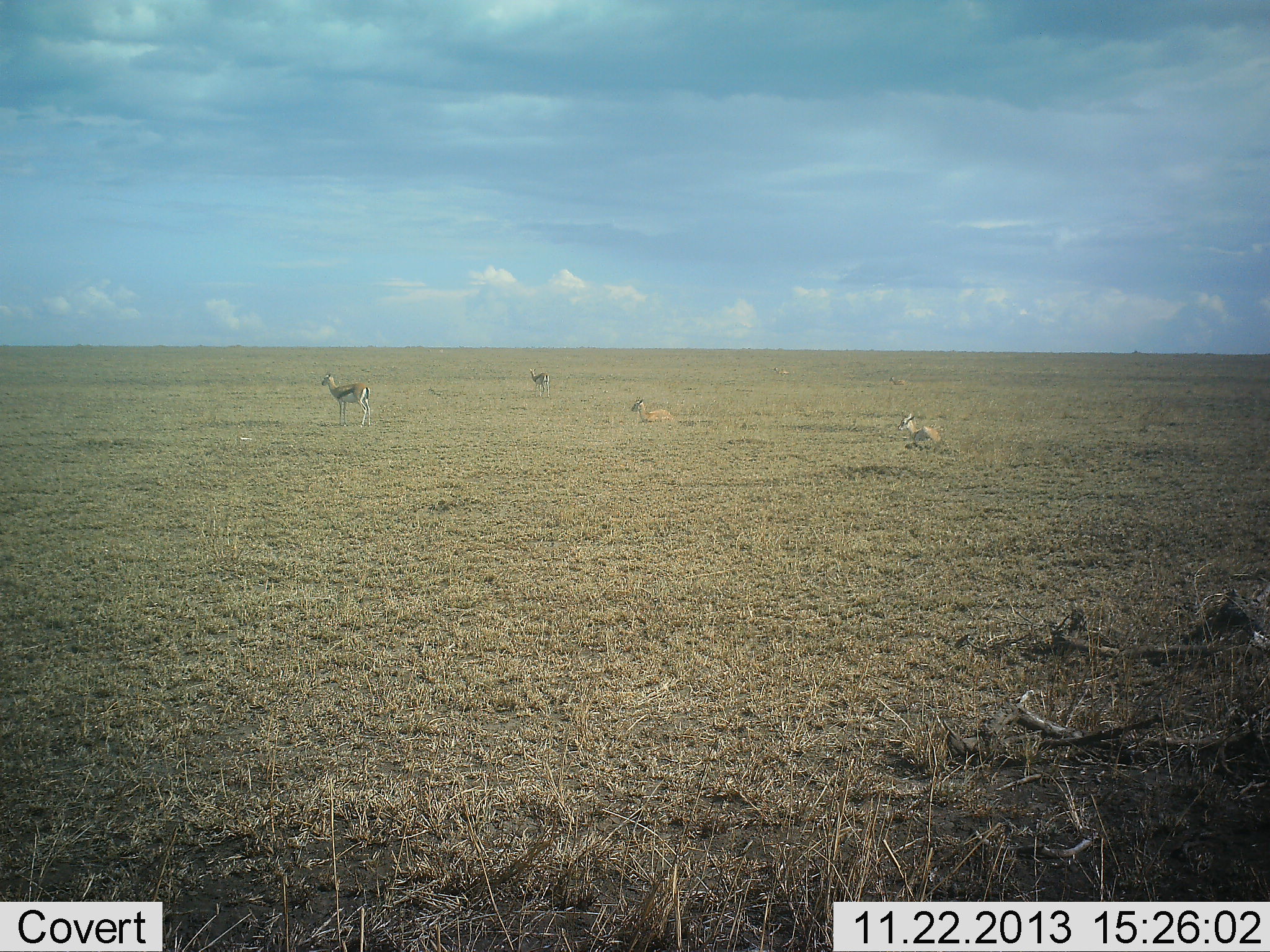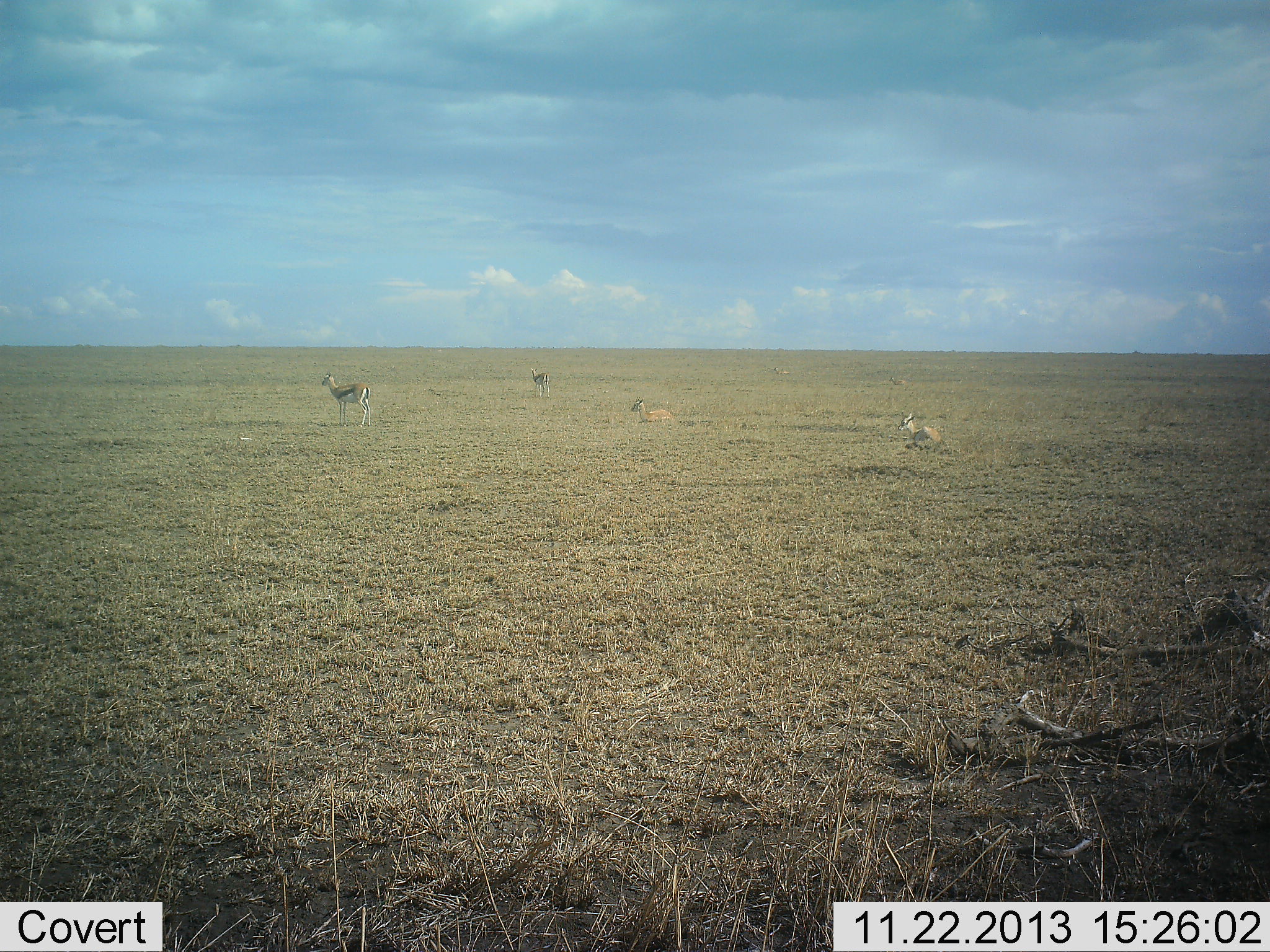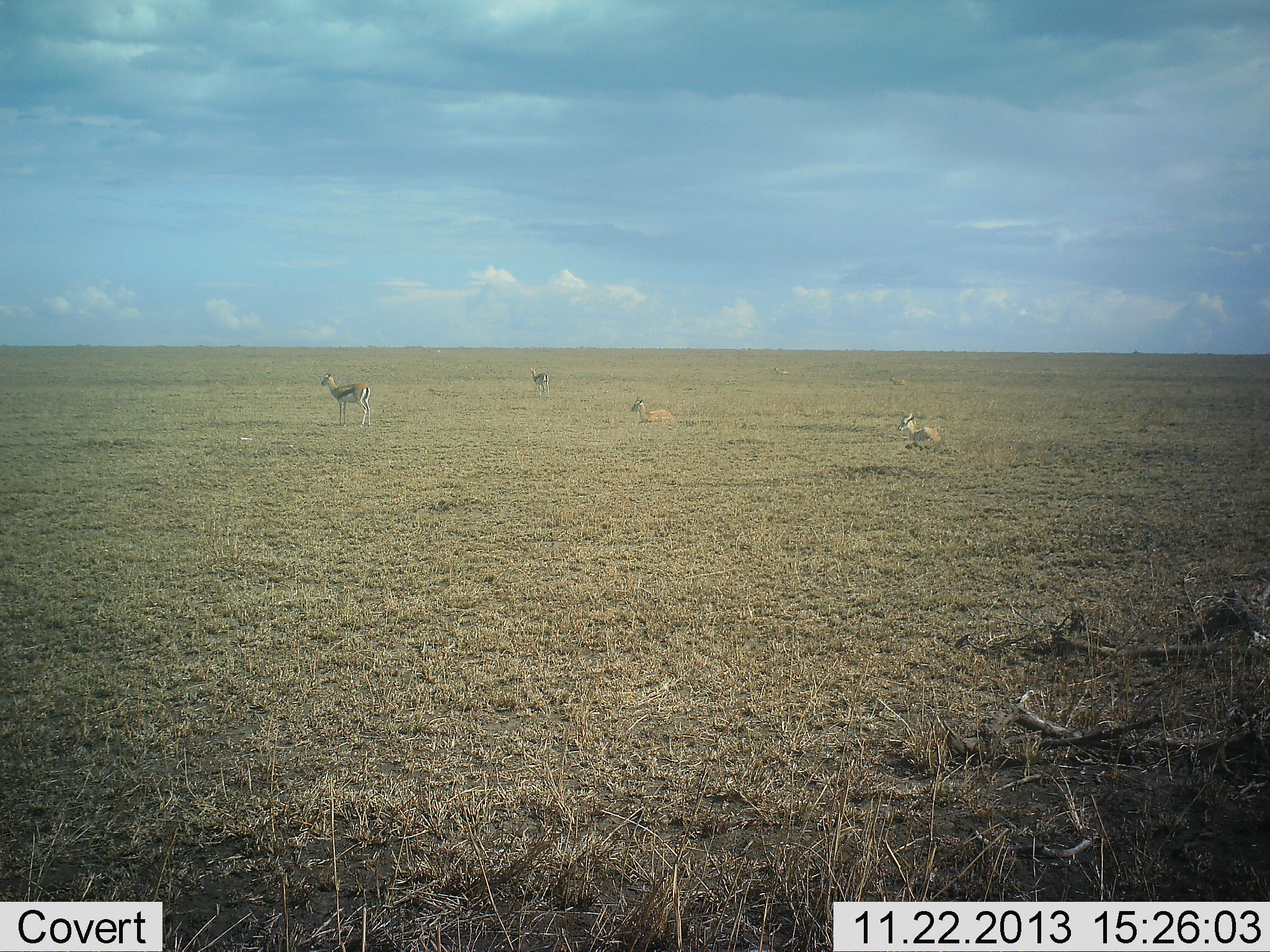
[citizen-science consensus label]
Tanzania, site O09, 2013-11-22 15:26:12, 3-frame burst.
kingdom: Animalia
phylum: Chordata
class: Mammalia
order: Artiodactyla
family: Bovidae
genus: Eudorcas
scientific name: Eudorcas thomsonii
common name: thomson's gazelle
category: gazellethomsons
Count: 4.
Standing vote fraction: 80%.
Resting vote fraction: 60%.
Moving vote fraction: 10%.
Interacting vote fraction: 0%.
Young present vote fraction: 0%.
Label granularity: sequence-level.